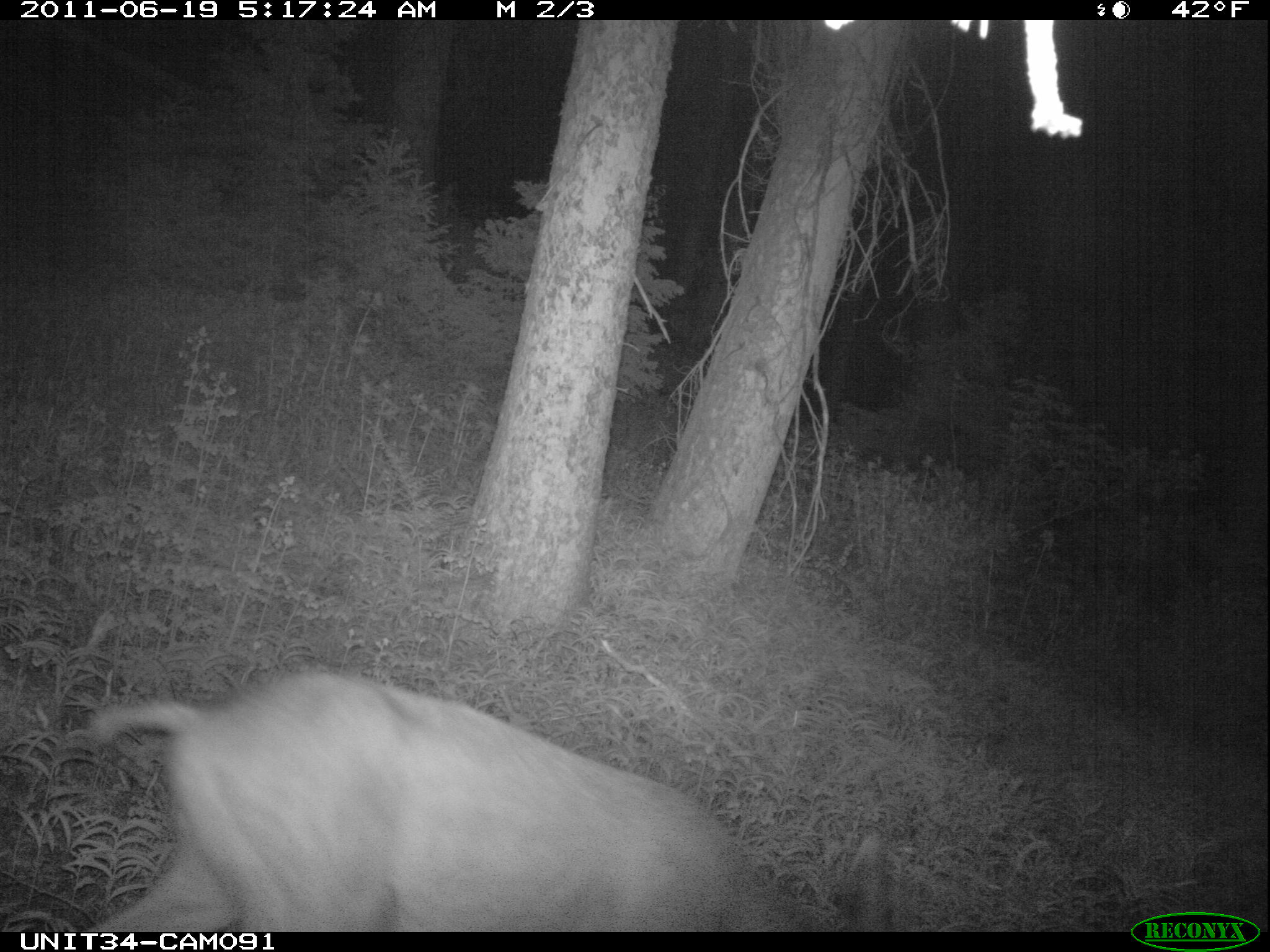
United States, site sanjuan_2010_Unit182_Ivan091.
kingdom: Animalia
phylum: Chordata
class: Mammalia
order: Artiodactyla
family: Cervidae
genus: Odocoileus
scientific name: Odocoileus hemionus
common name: mule deer